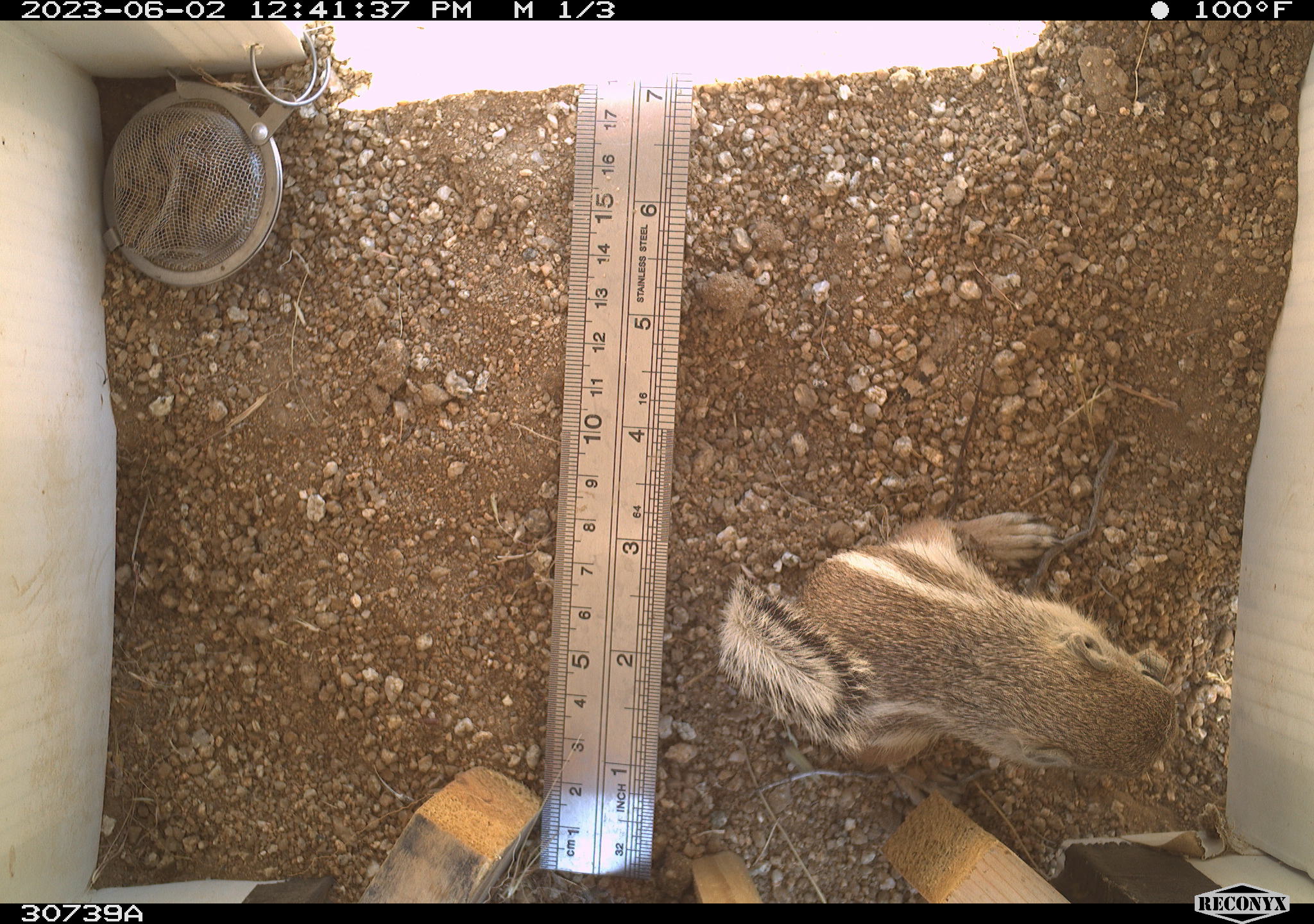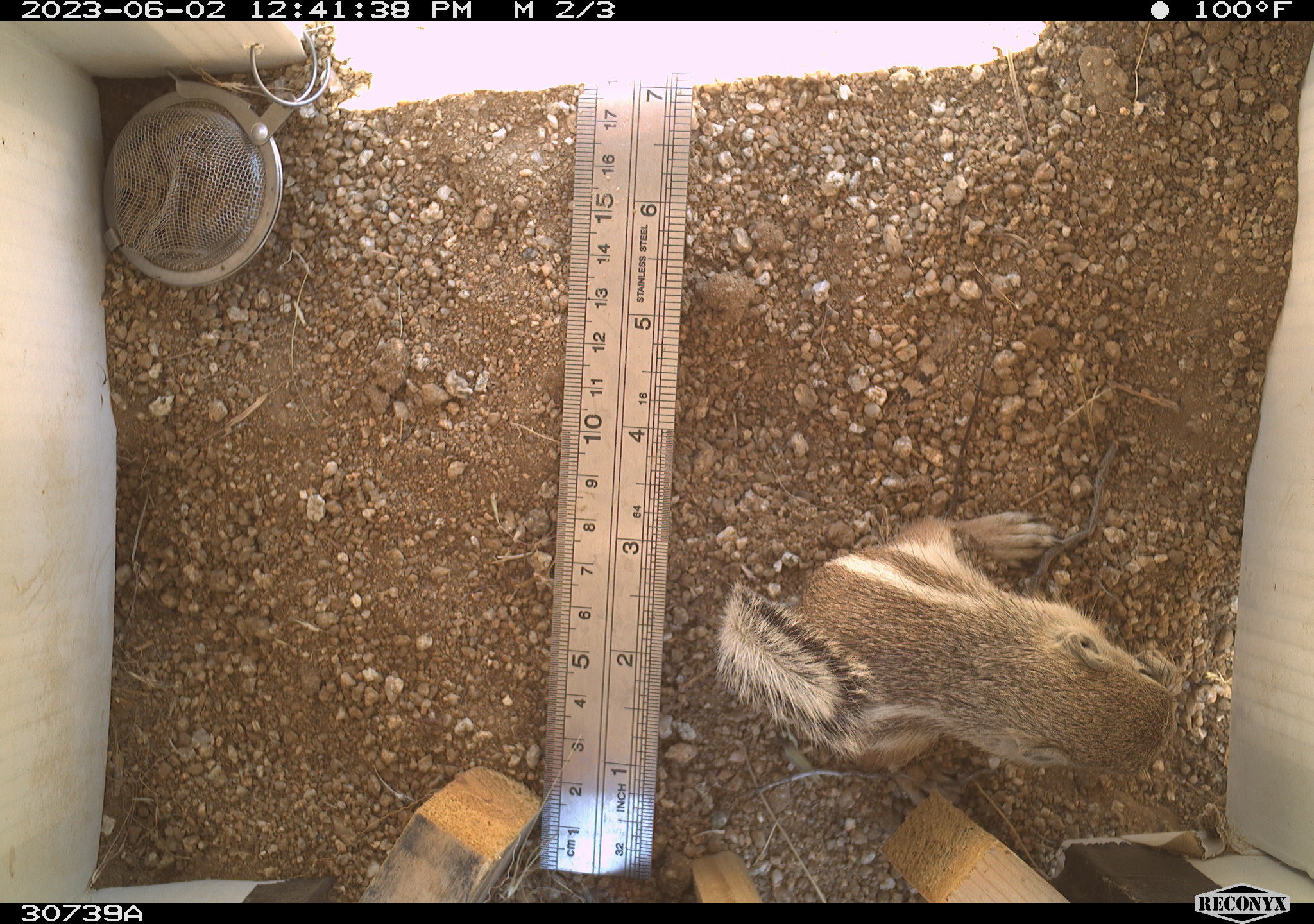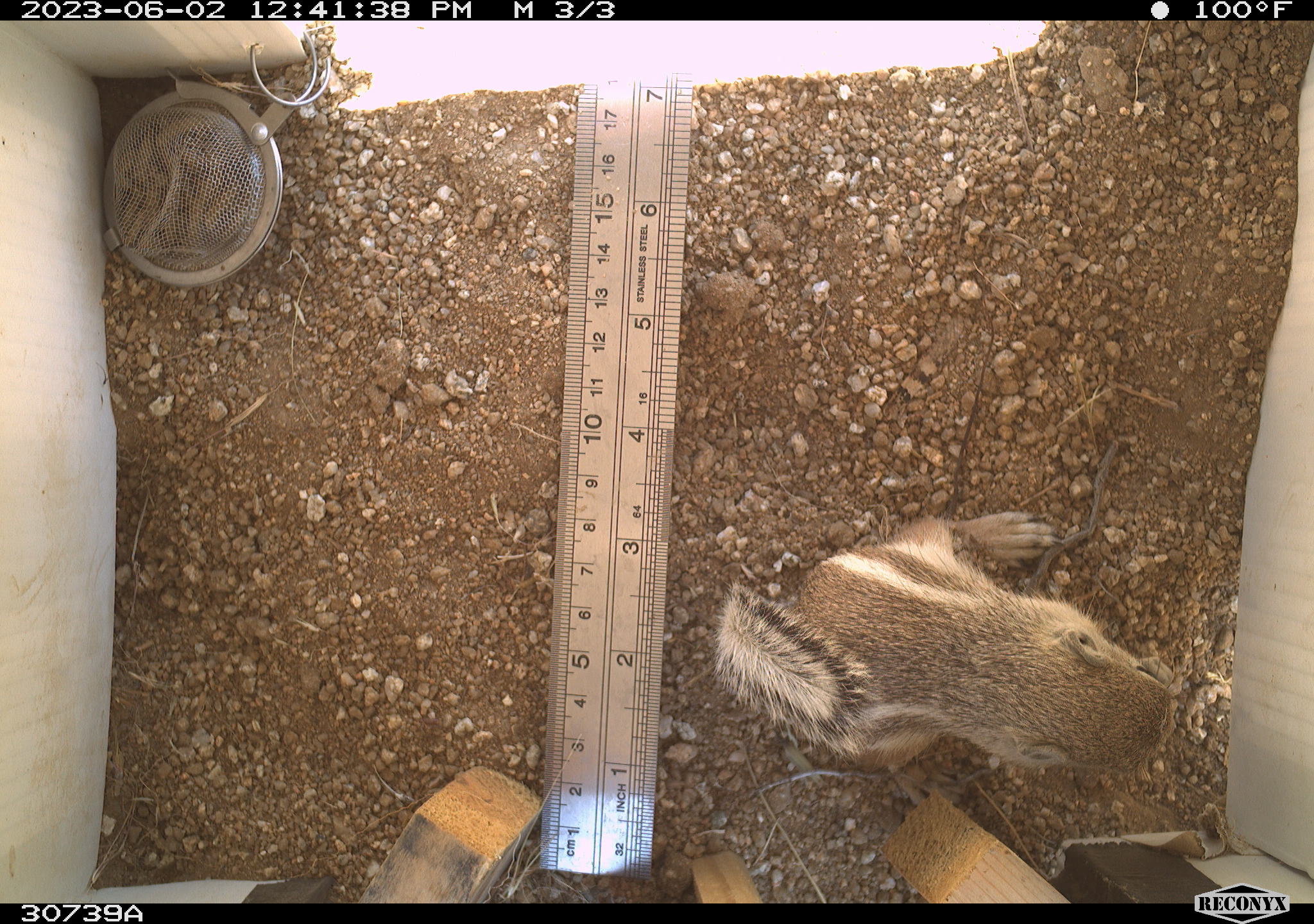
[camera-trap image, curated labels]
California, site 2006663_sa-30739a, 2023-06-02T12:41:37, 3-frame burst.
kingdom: Animalia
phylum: Chordata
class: Mammalia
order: Rodentia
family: Sciuridae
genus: Ammospermophilus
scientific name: Ammospermophilus leucurus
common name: white-tailed antelope squirrel